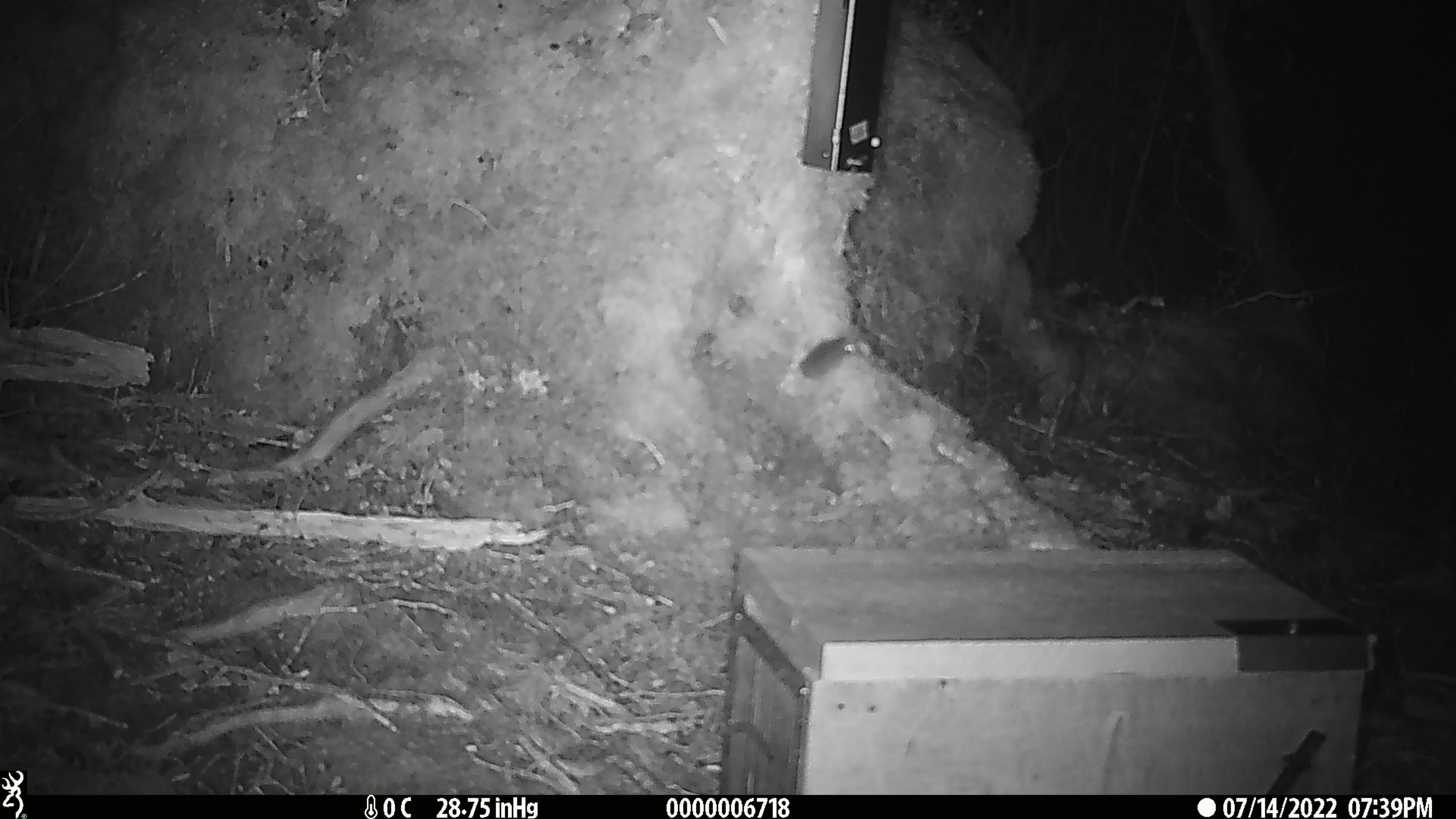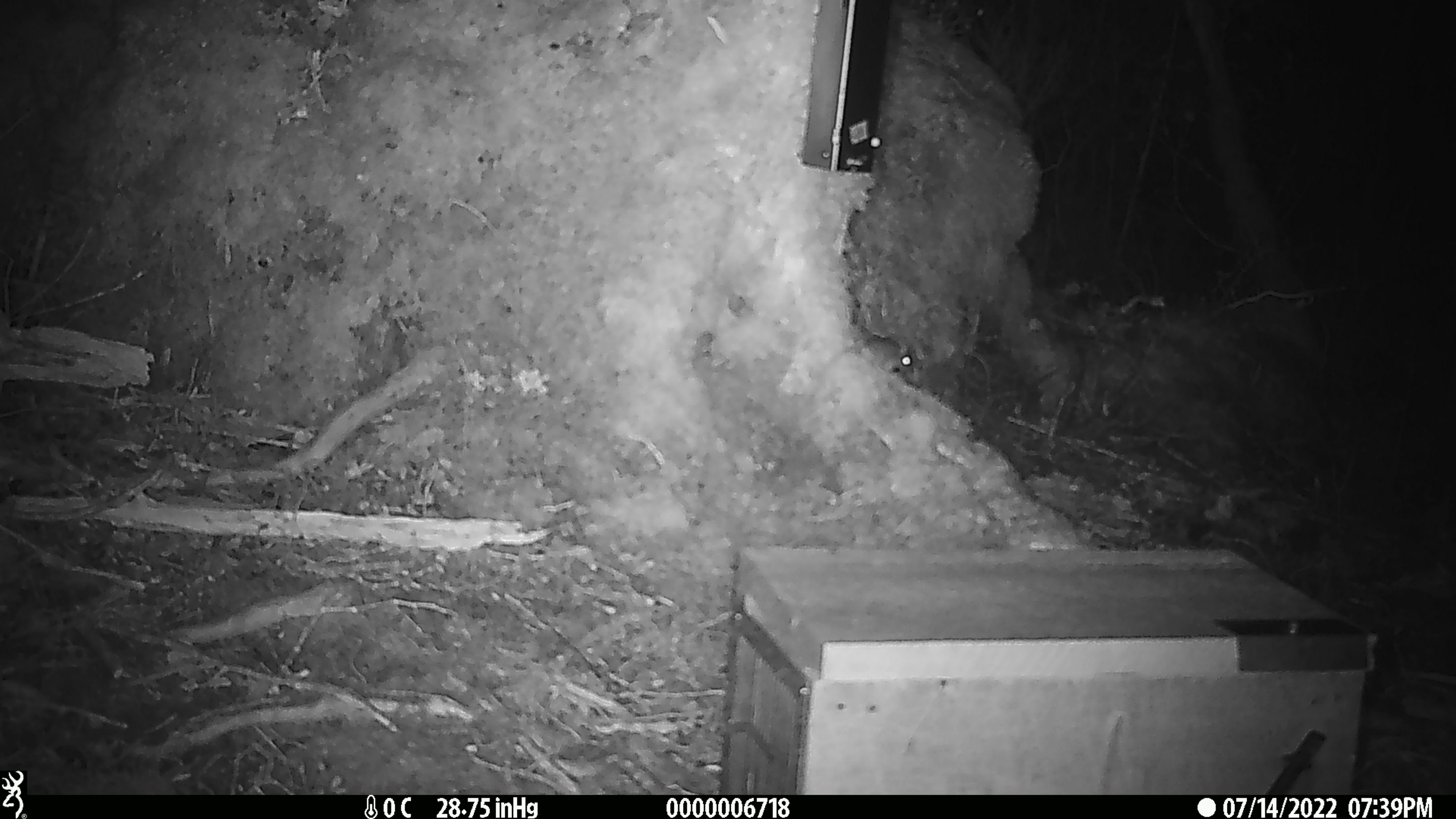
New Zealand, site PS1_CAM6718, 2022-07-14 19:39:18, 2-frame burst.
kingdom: Animalia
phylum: Chordata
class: Mammalia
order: Rodentia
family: Muridae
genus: Mus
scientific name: Mus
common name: mouse